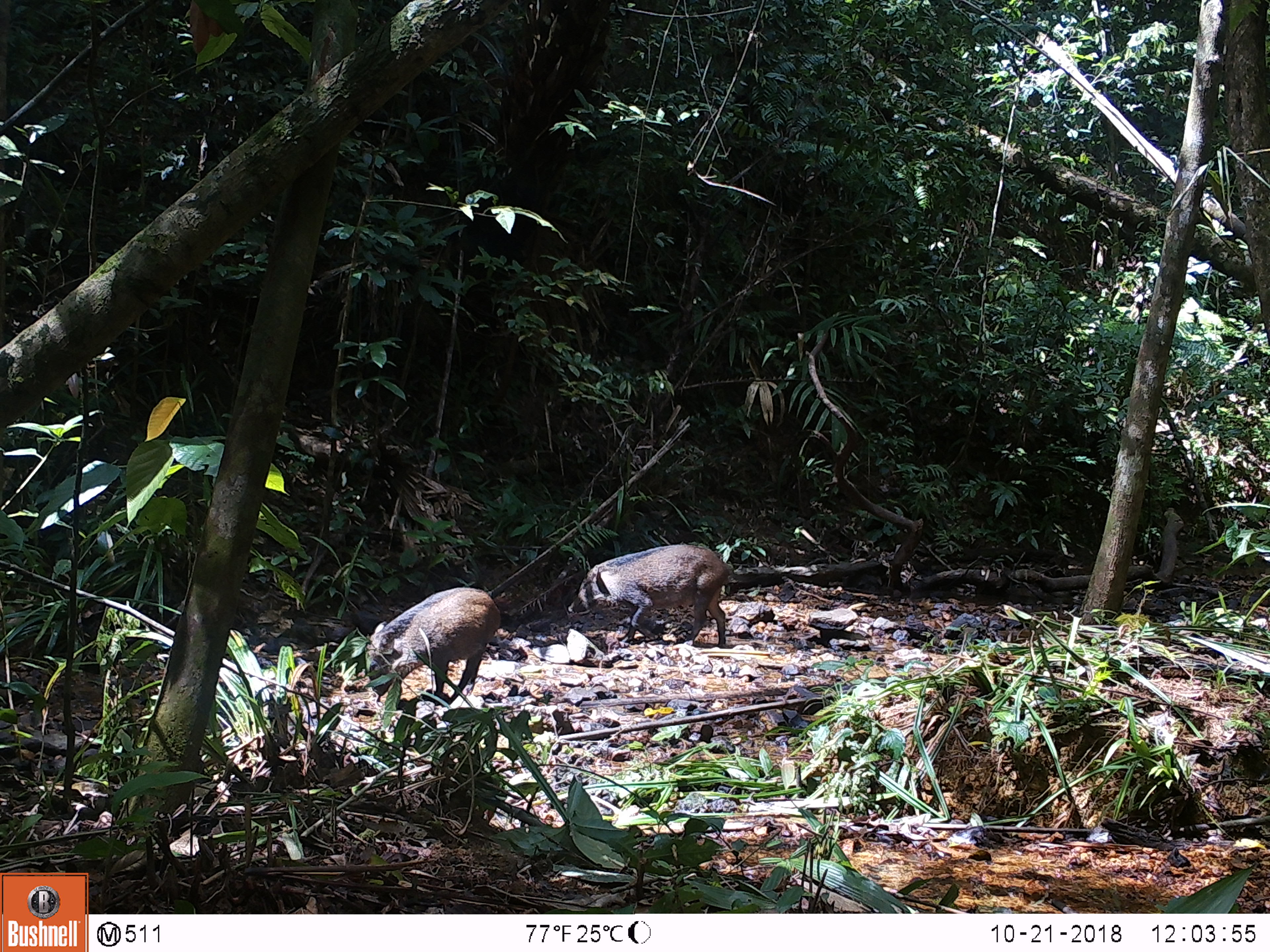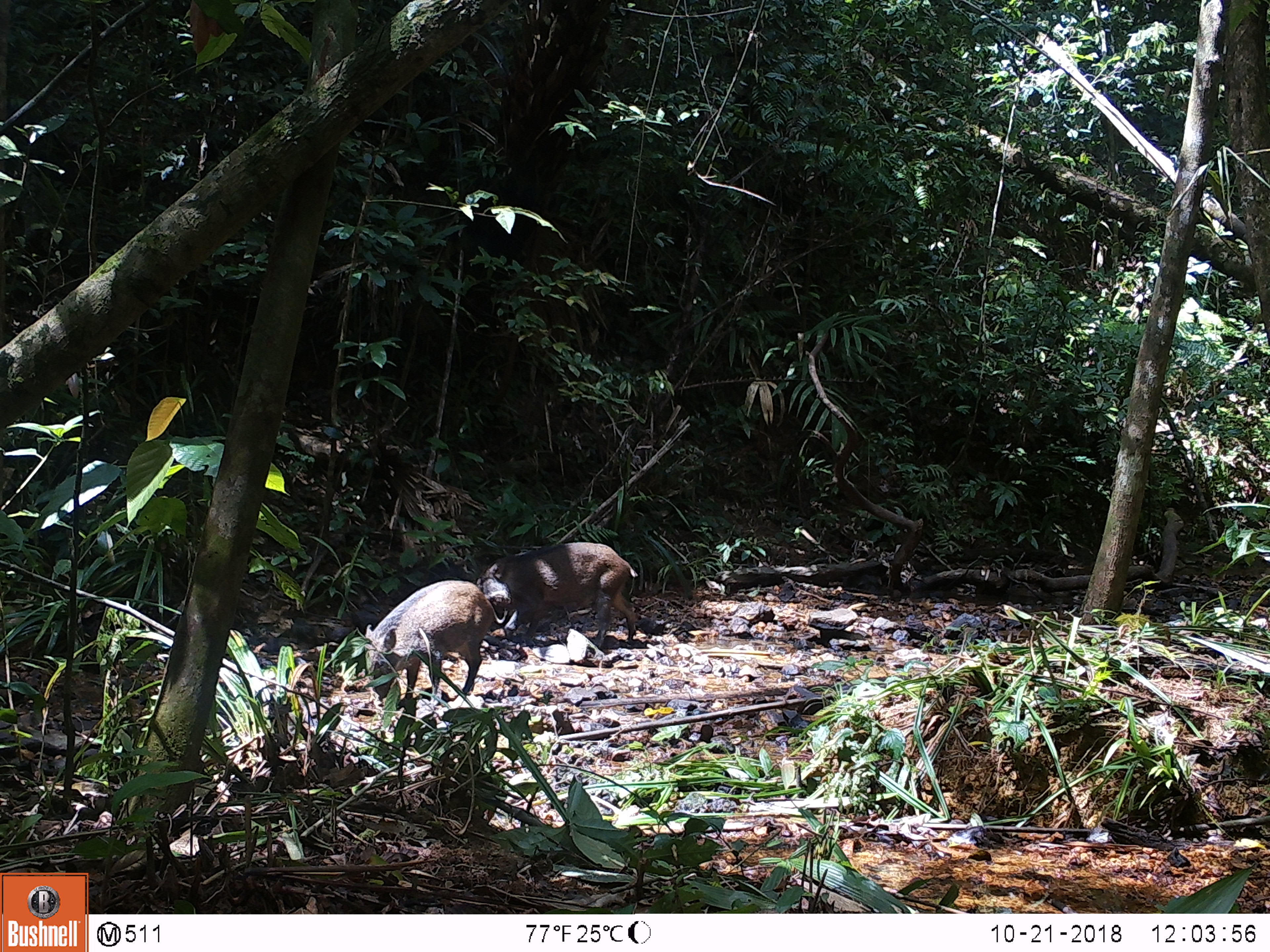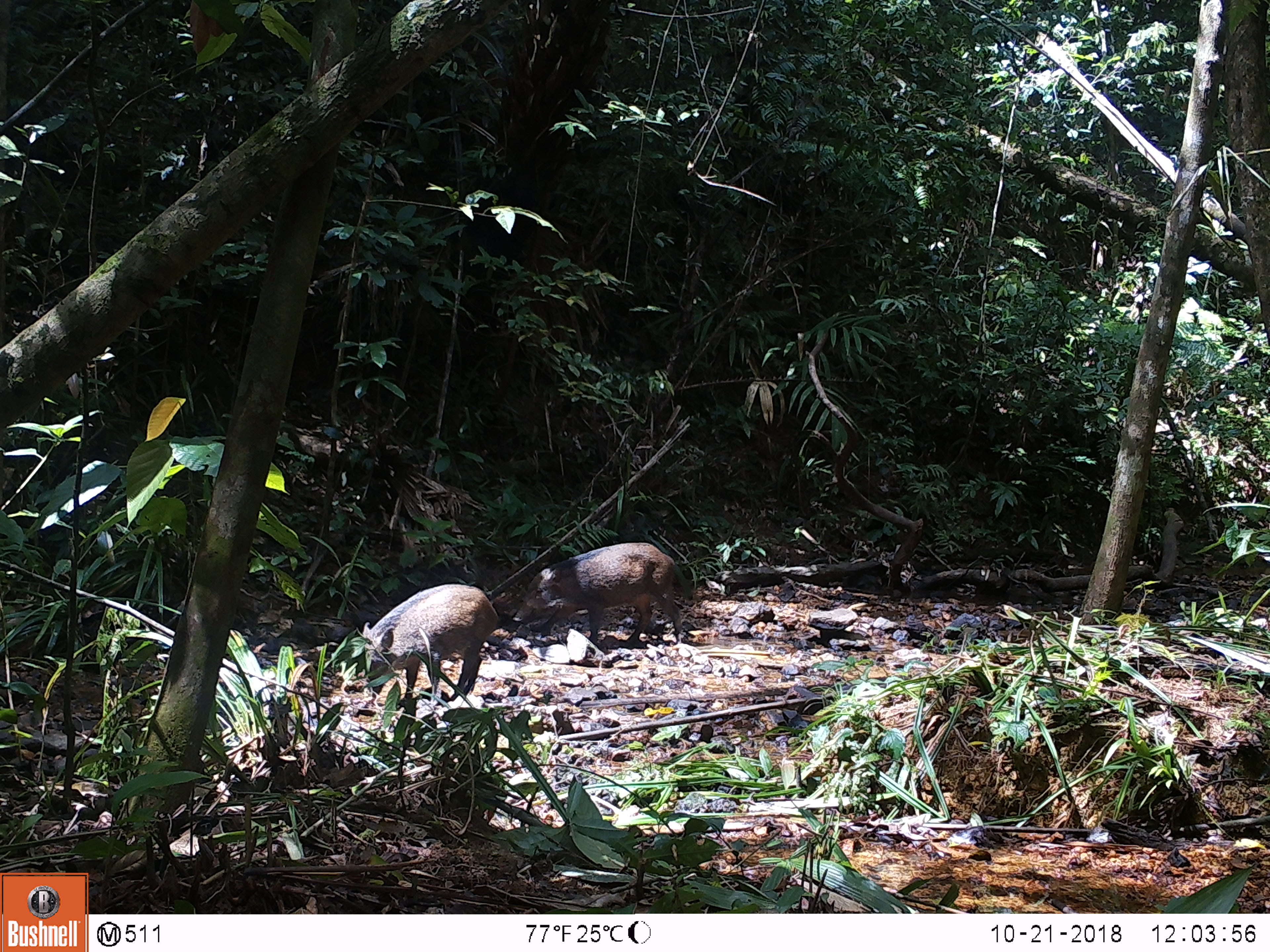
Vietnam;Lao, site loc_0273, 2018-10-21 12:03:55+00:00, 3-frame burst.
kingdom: Animalia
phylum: Chordata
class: Mammalia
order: Artiodactyla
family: Suidae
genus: Sus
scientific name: Sus scrofa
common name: eurasian wild pig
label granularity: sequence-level